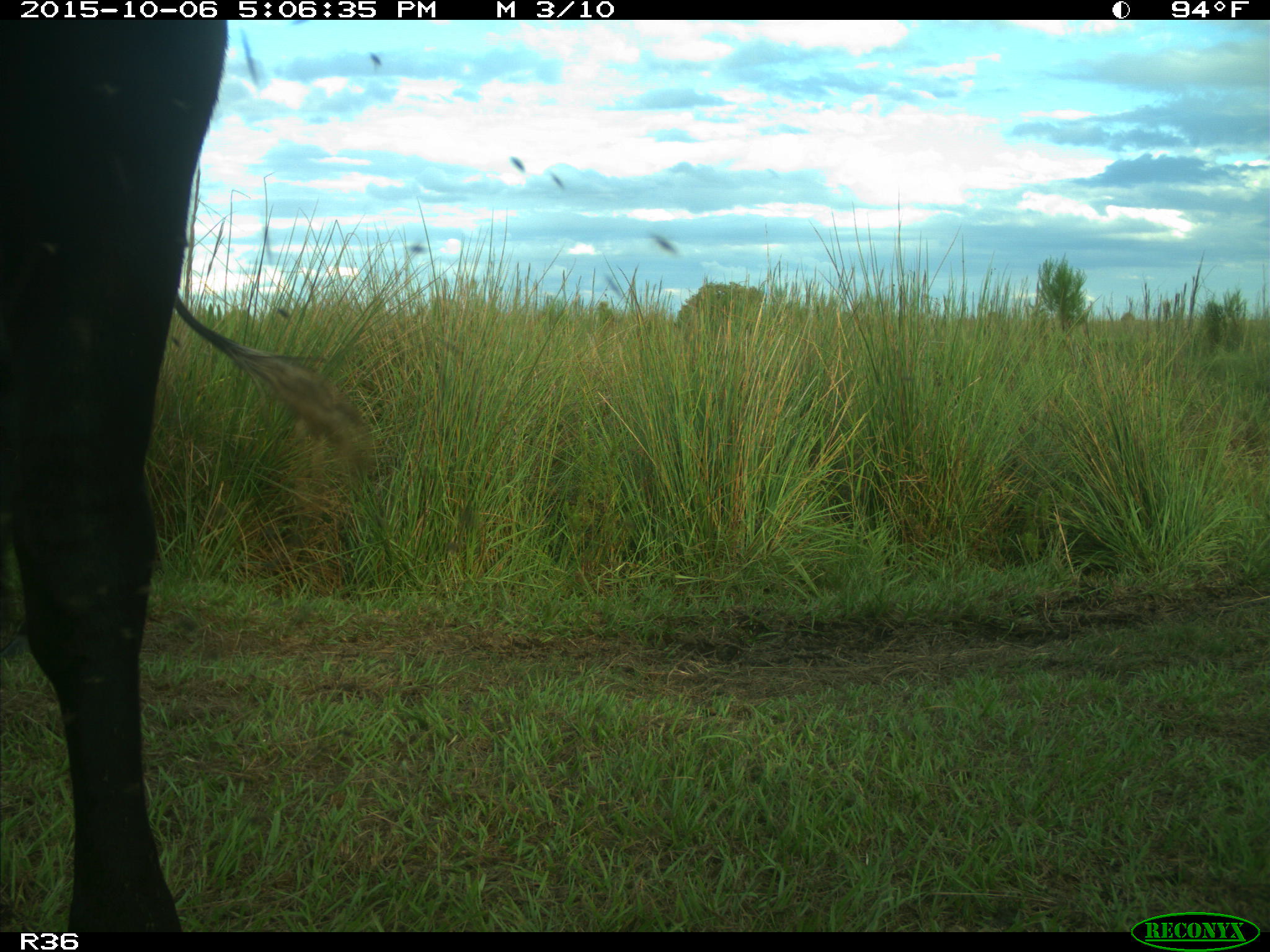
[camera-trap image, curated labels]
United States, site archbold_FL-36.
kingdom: Animalia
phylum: Chordata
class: Mammalia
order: Artiodactyla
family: Bovidae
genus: Bos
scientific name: Bos taurus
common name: domestic cow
Bos taurus (domestic cow).